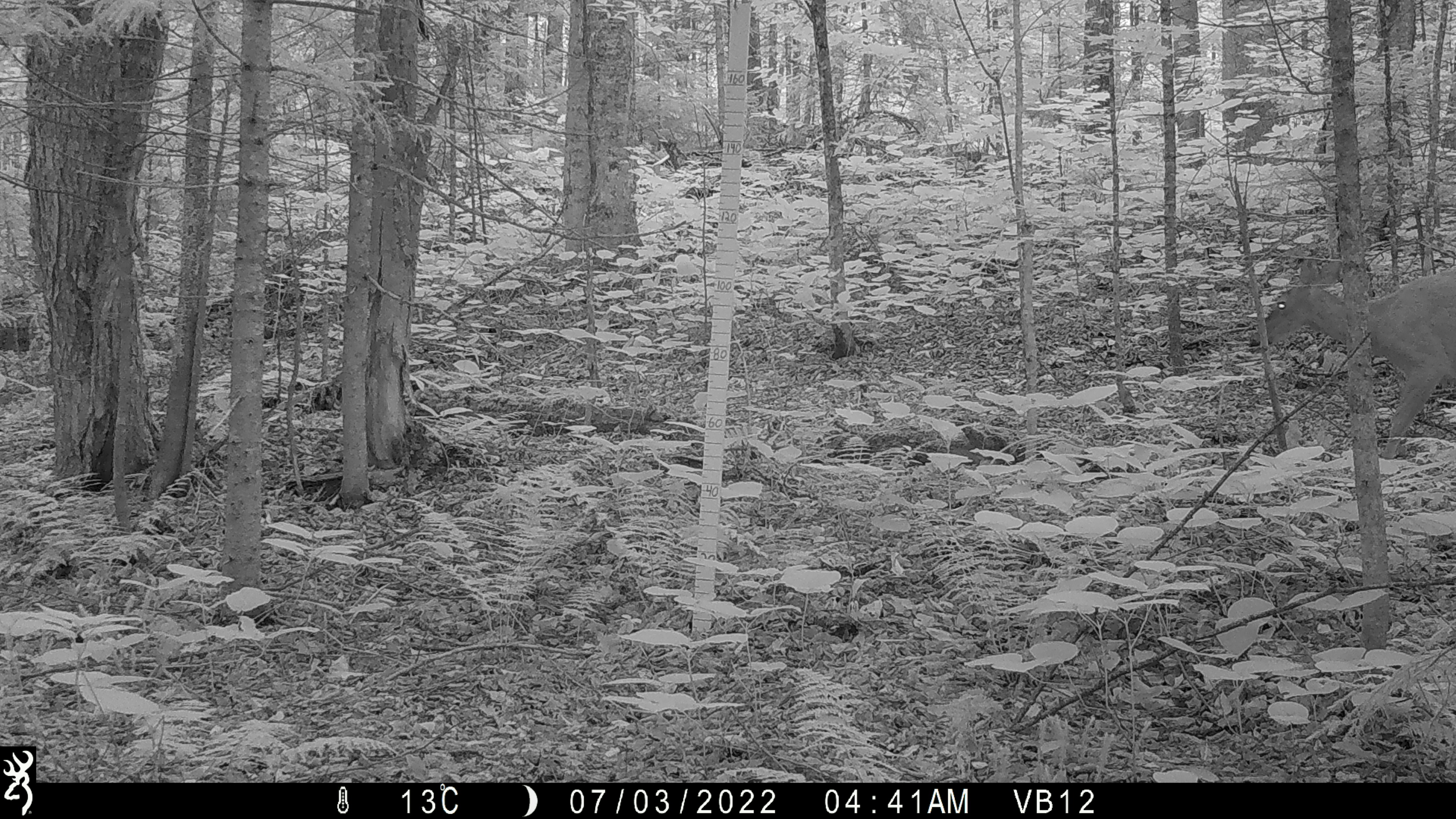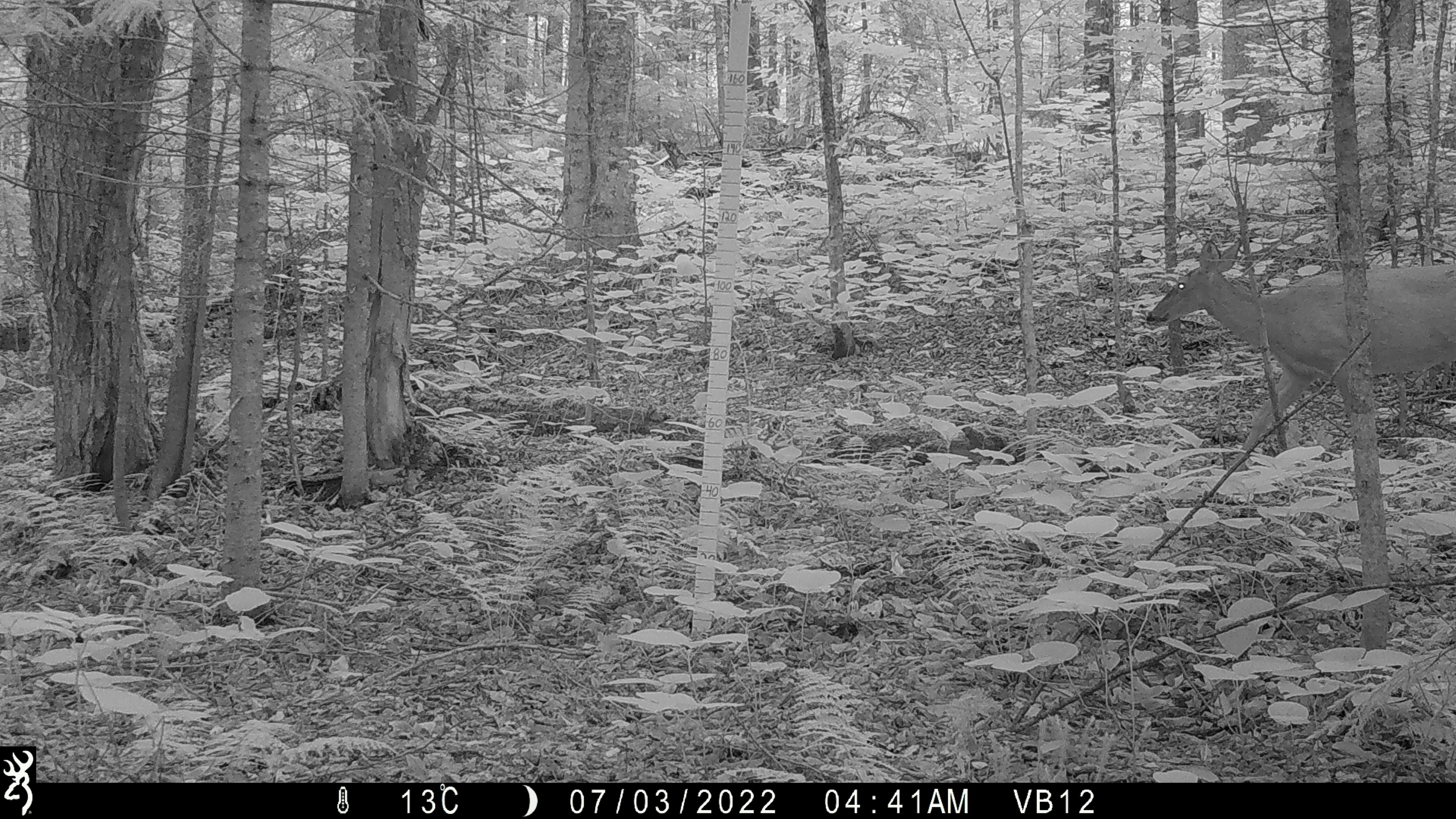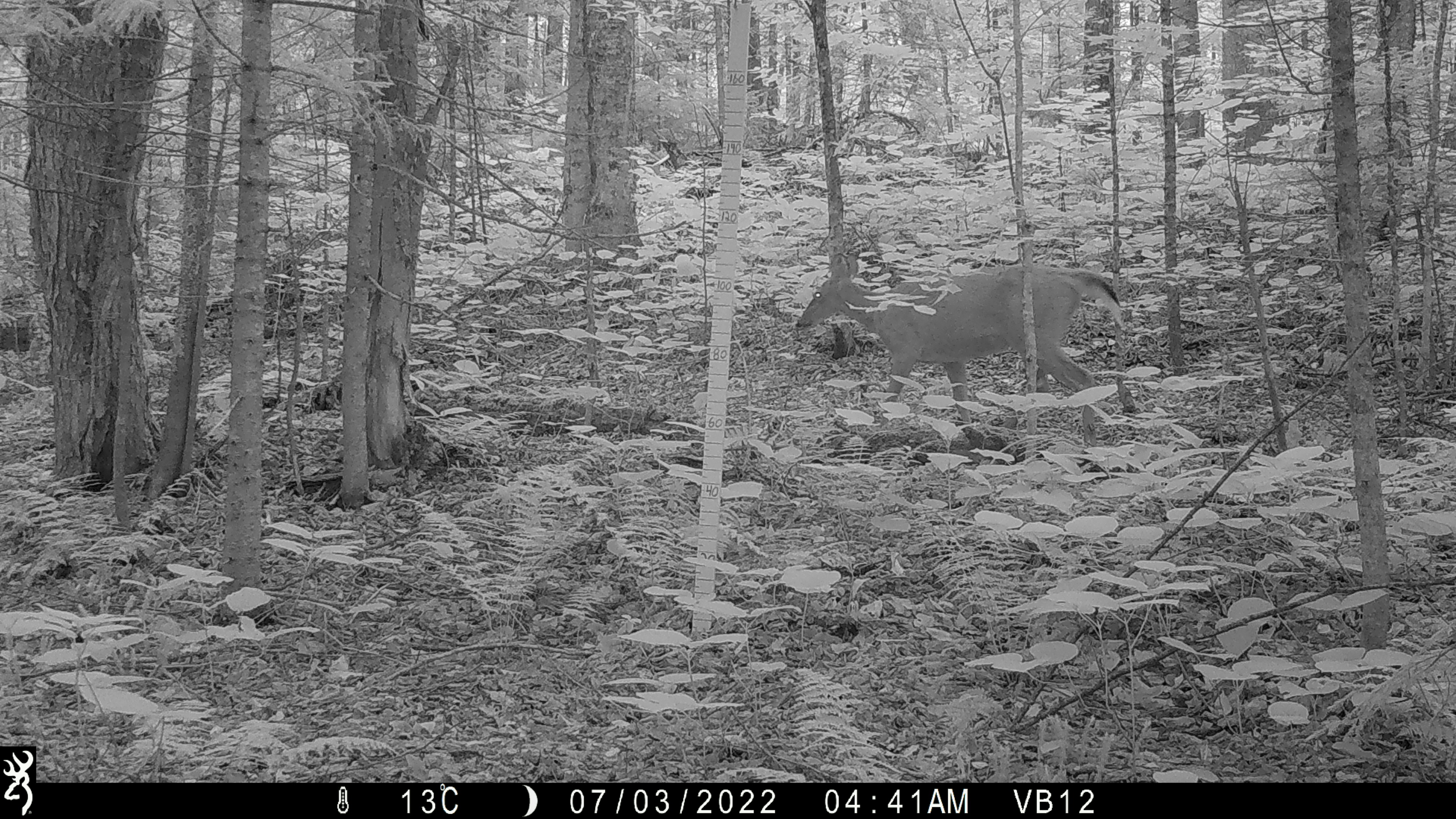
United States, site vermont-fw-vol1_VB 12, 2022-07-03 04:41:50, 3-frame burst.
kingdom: Animalia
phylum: Chordata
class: Mammalia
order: Artiodactyla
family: Cervidae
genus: Odocoileus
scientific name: Odocoileus virginianus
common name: white-tailed deer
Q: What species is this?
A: White-tailed deer (Odocoileus virginianus).